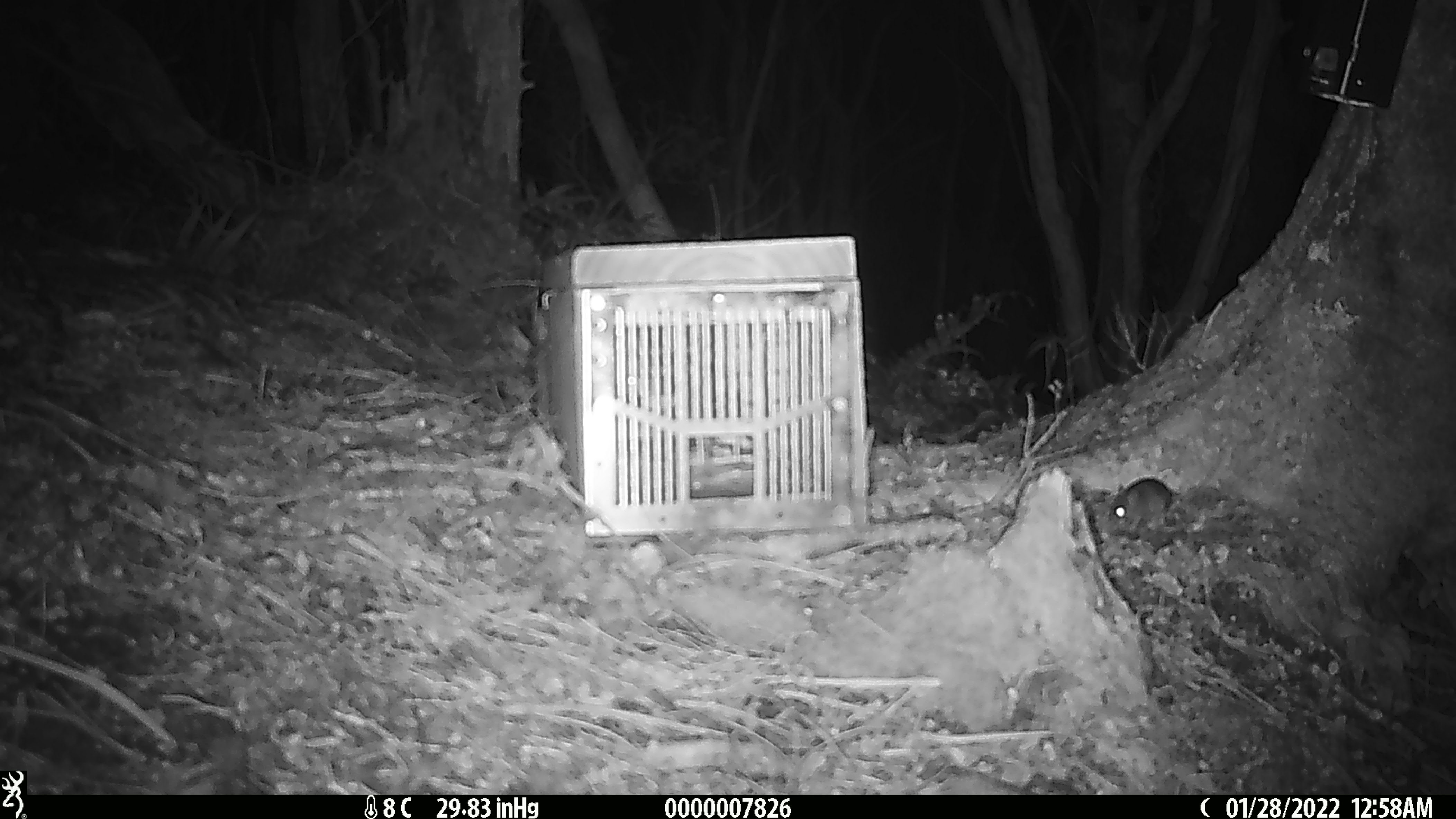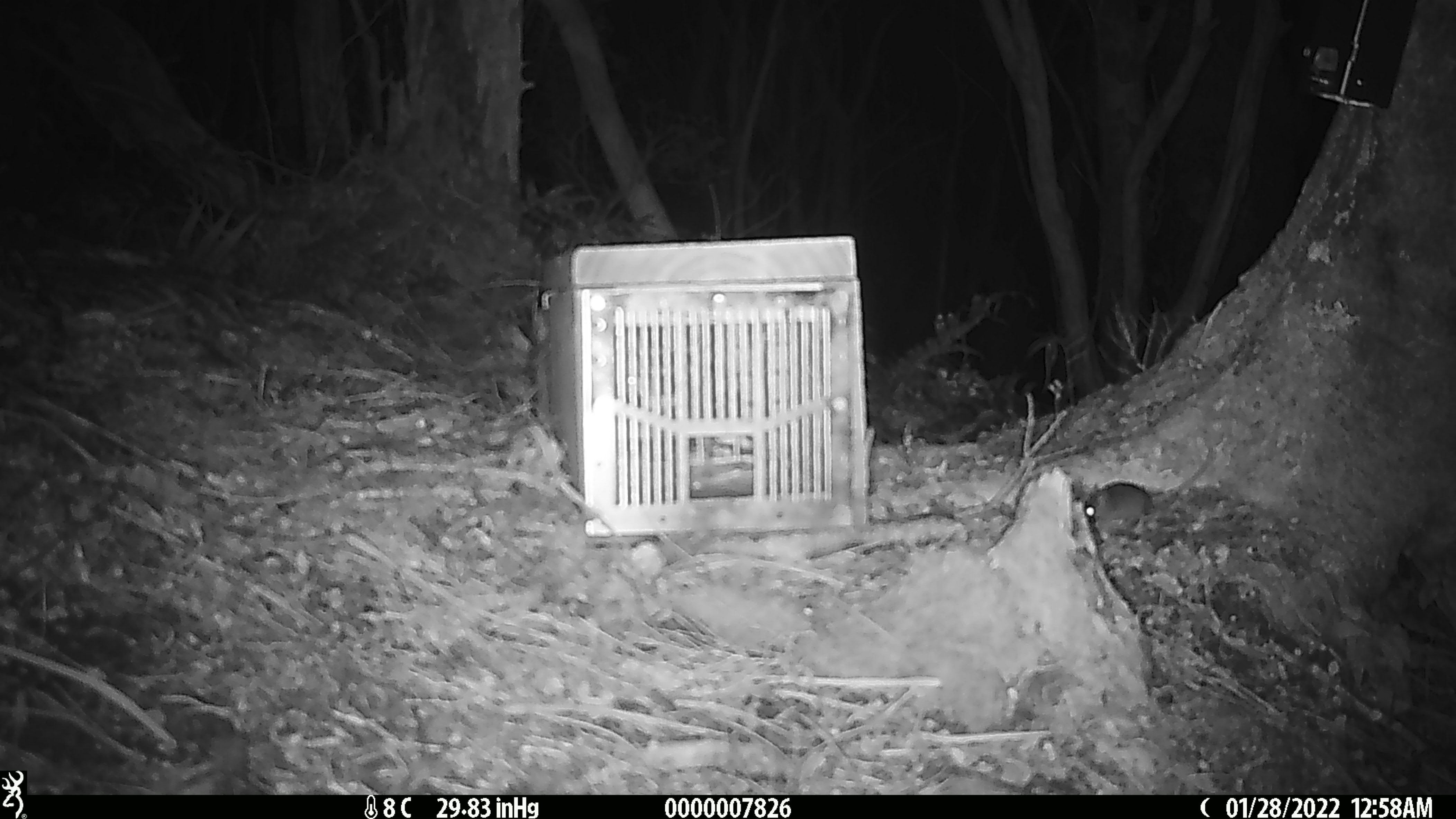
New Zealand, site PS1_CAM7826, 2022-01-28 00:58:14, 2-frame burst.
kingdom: Animalia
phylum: Chordata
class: Mammalia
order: Rodentia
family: Muridae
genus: Mus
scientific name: Mus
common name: mouse